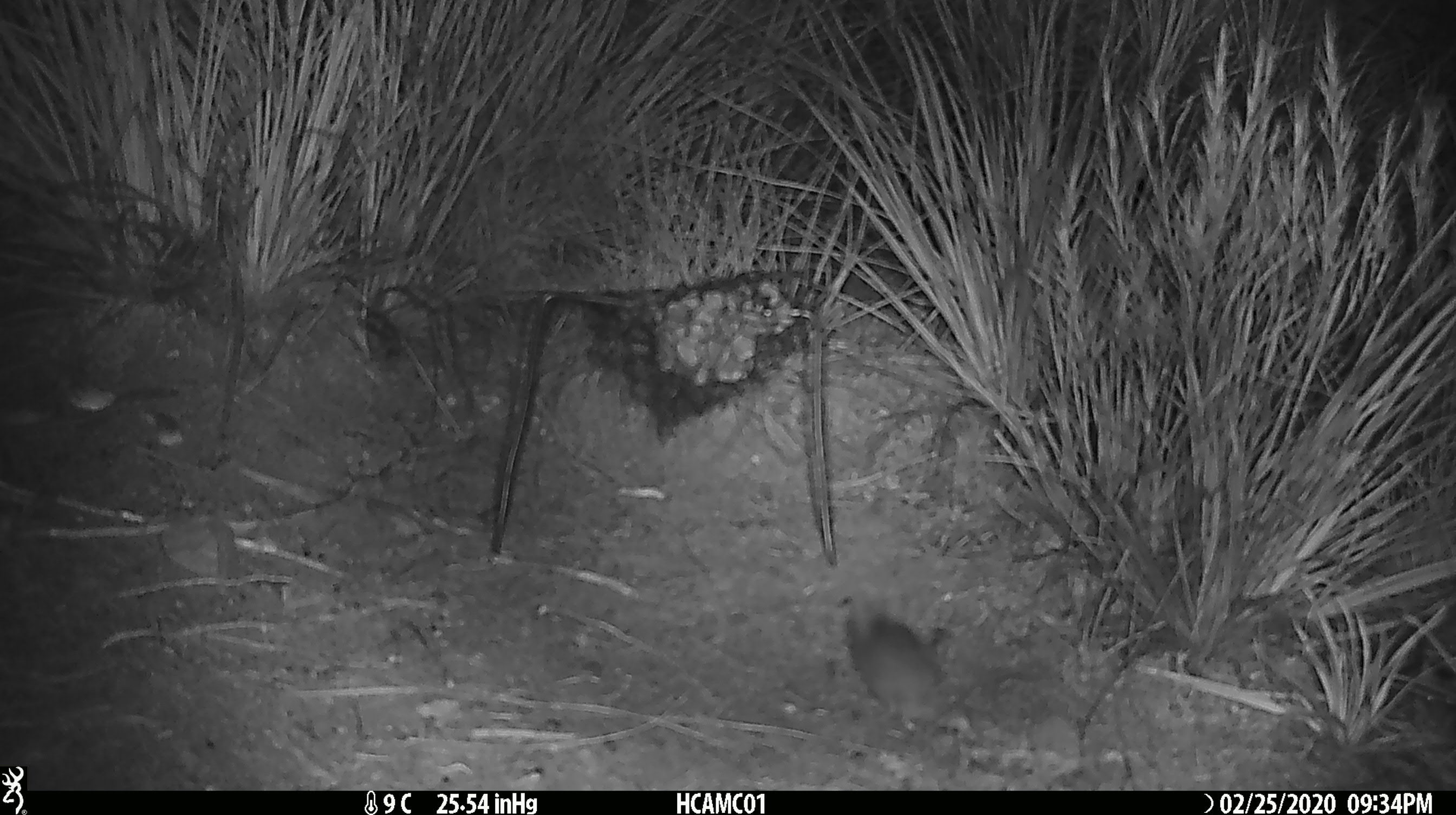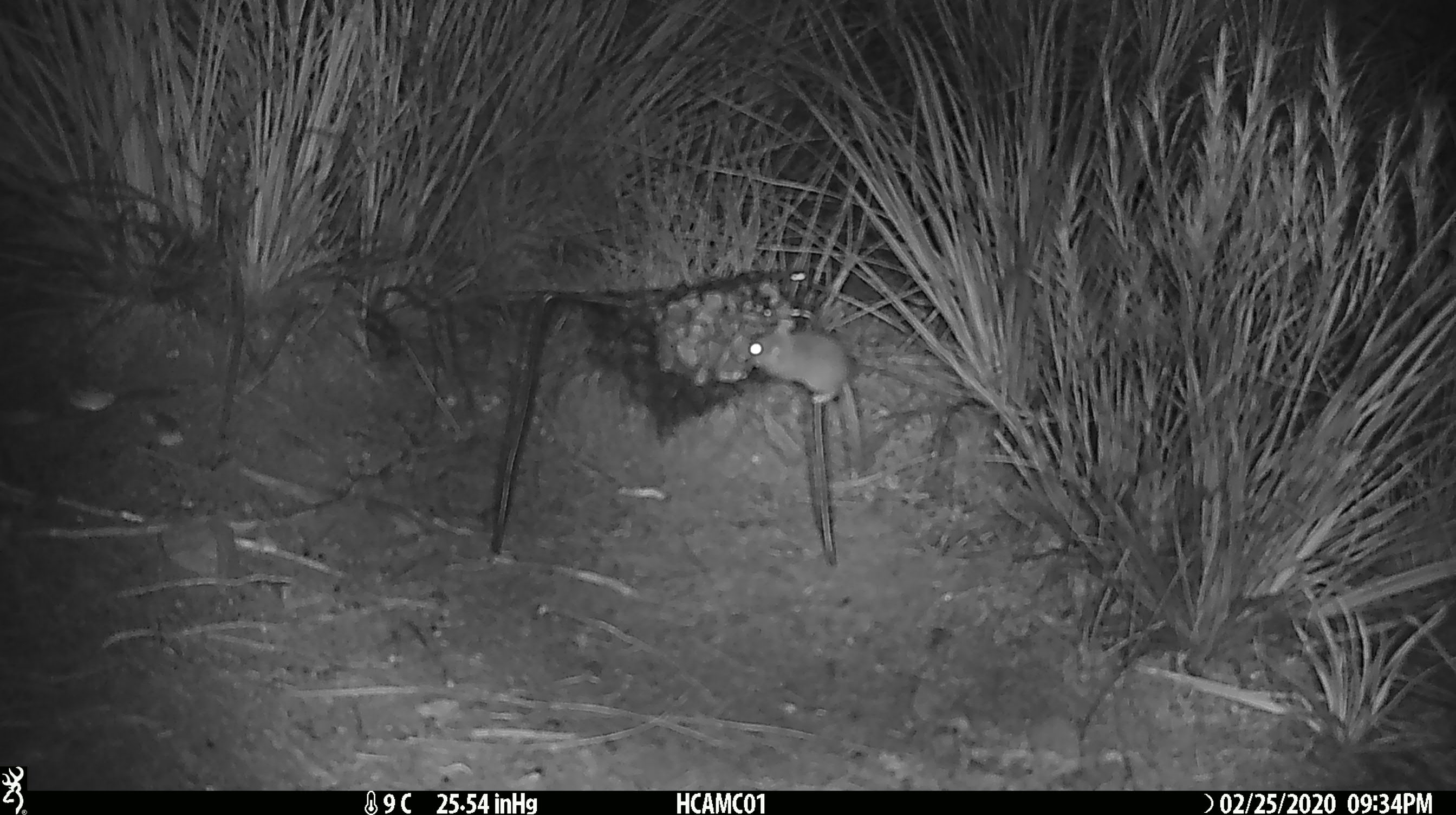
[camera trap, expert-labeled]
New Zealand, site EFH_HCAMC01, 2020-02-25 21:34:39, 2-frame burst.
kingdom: Animalia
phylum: Chordata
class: Mammalia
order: Rodentia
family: Muridae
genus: Mus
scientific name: Mus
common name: mouse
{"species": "mouse (Mus)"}